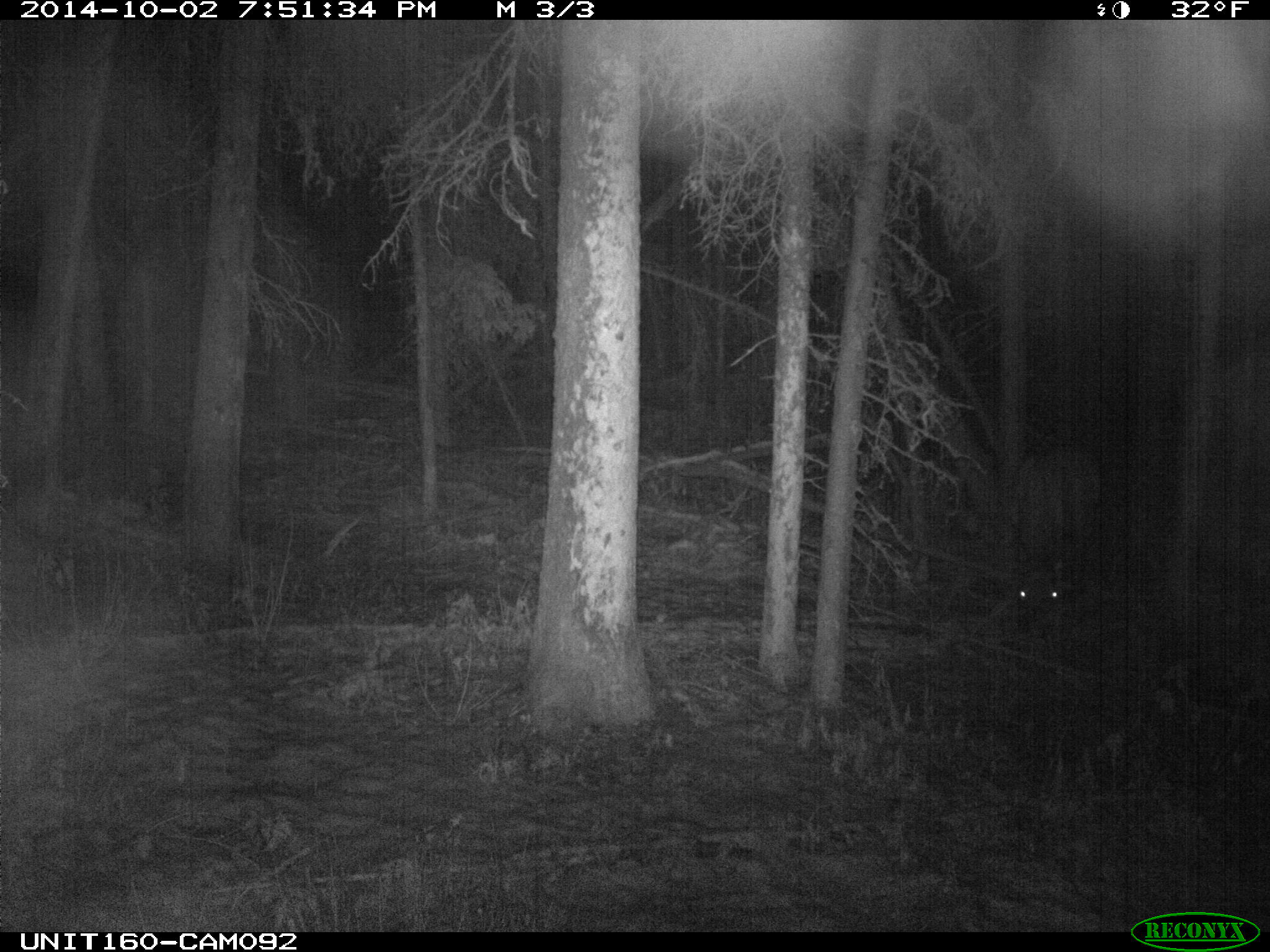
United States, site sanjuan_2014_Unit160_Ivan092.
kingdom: Animalia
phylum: Chordata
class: Mammalia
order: Artiodactyla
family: Cervidae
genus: Cervus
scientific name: Cervus elaphus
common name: red deer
Cervus elaphus (red deer).